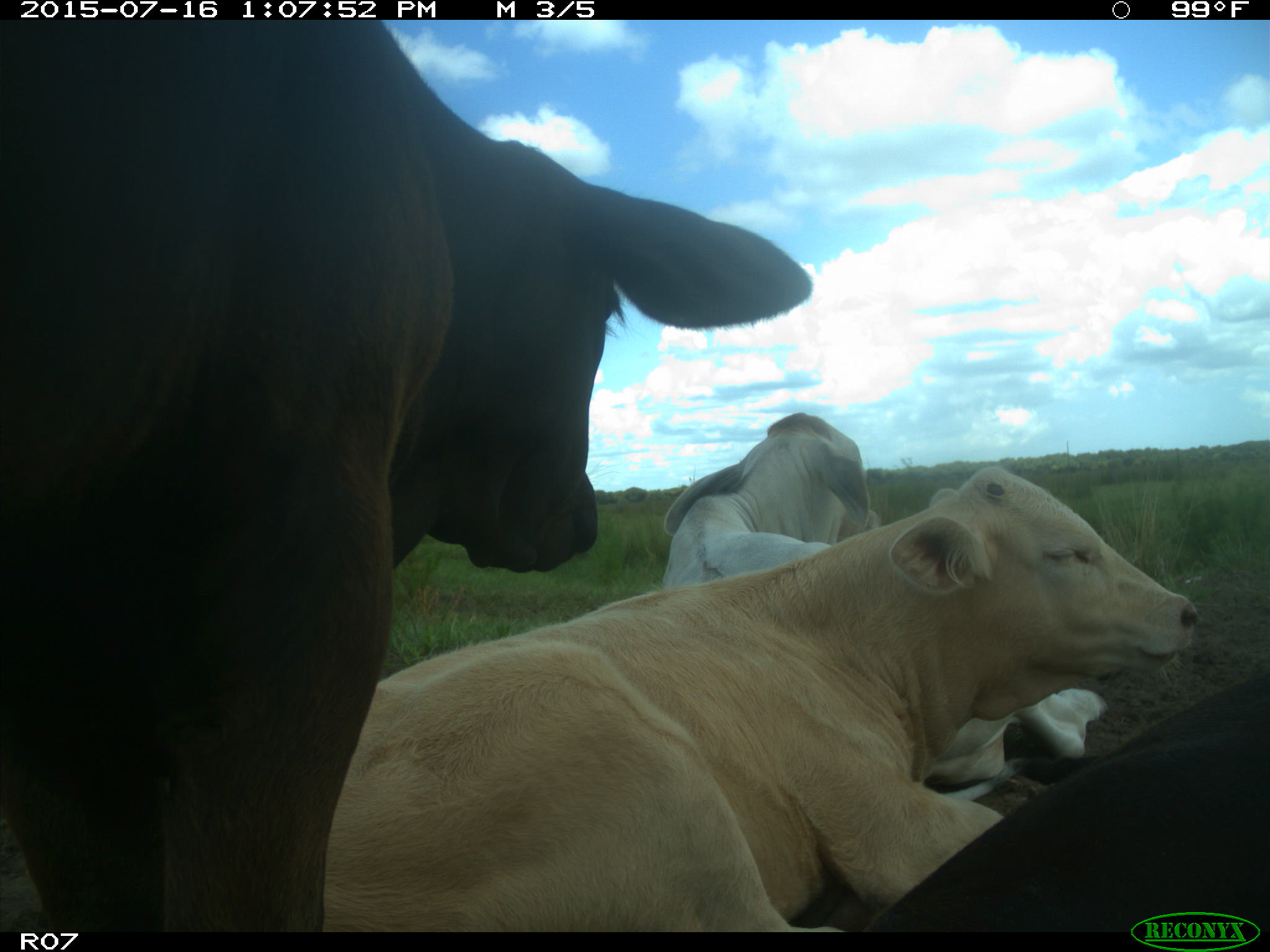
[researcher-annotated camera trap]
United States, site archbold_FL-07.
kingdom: Animalia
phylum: Chordata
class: Mammalia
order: Artiodactyla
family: Bovidae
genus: Bos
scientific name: Bos taurus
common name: domestic cow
Bos taurus (domestic cow).